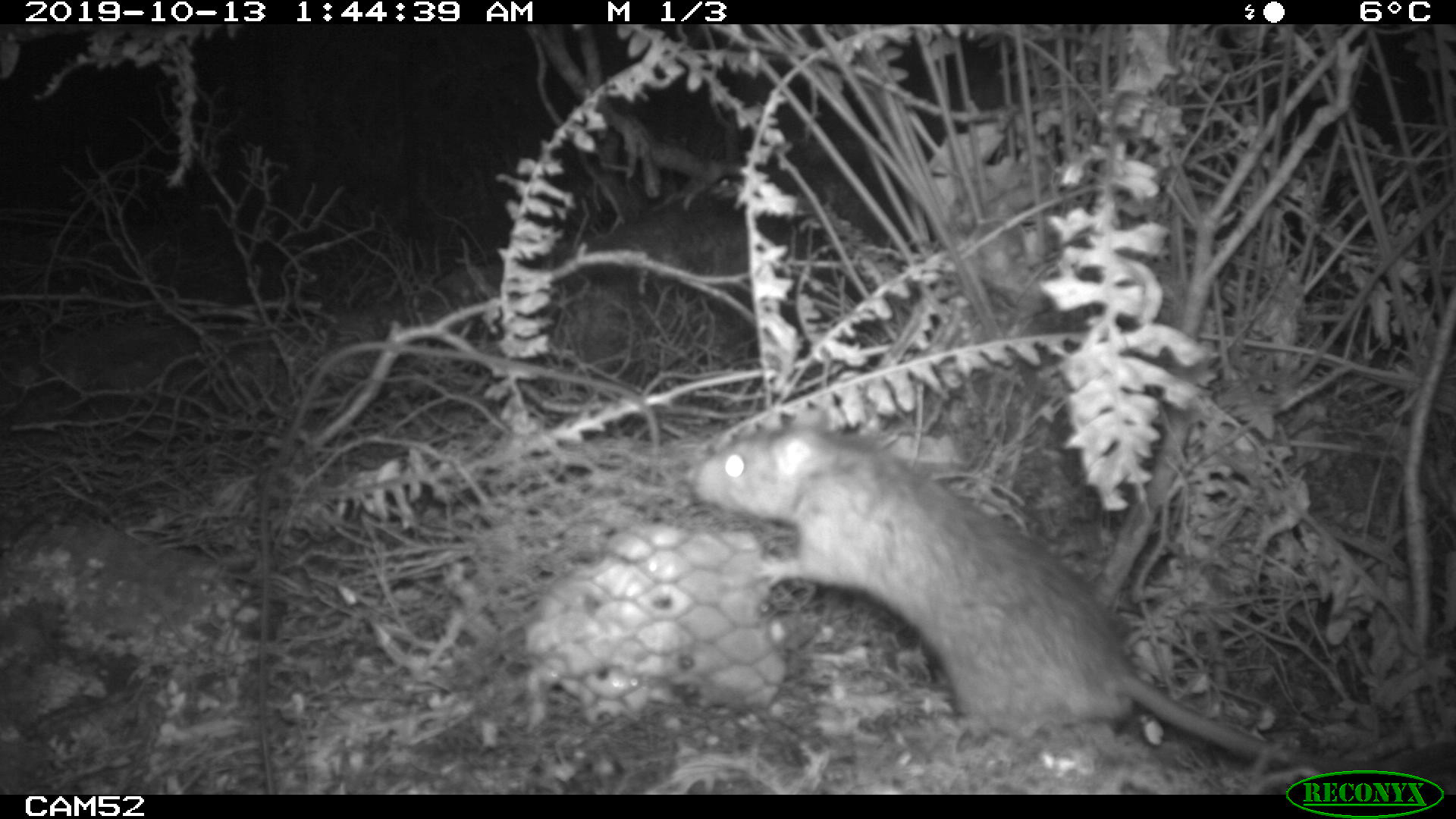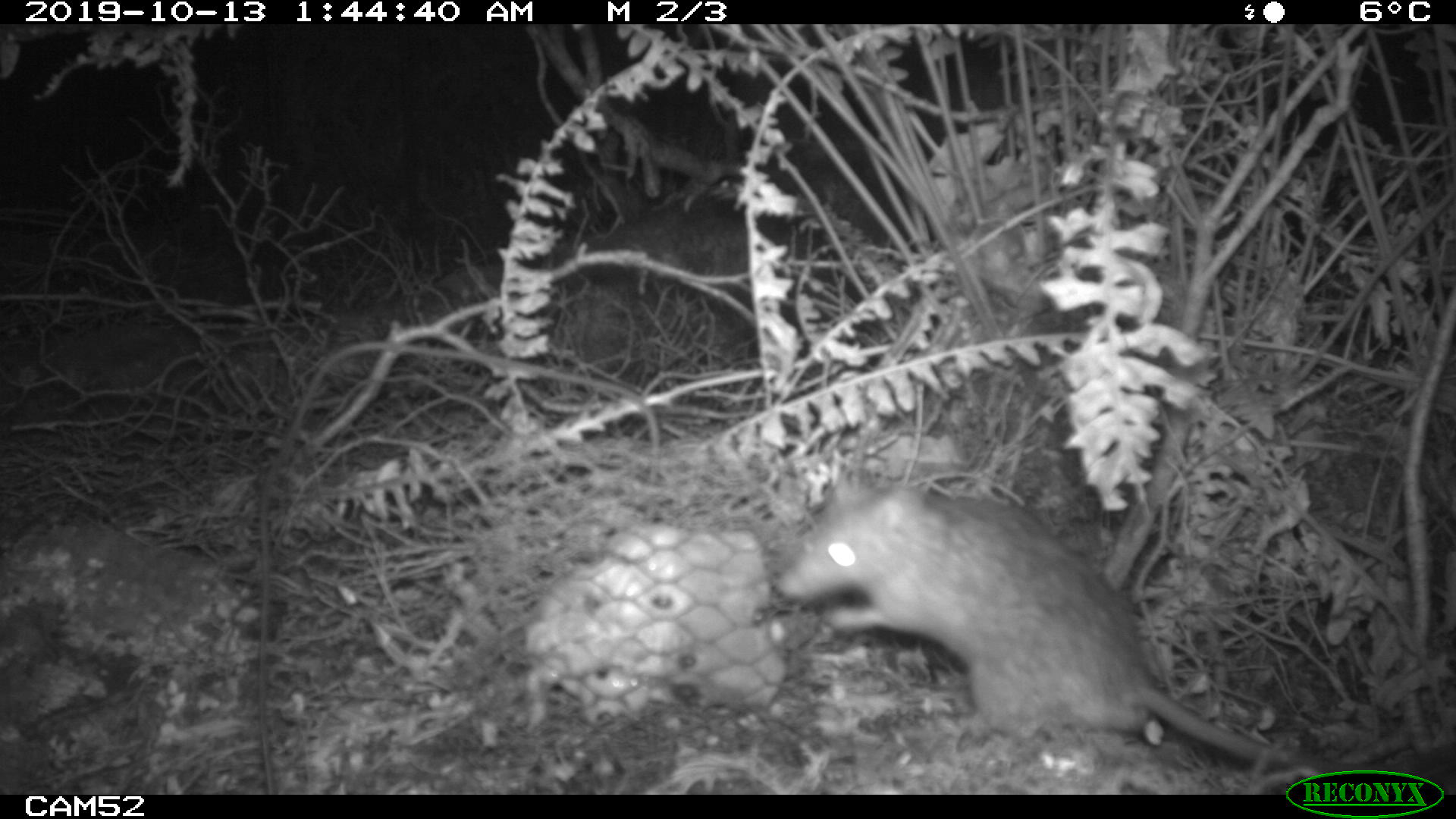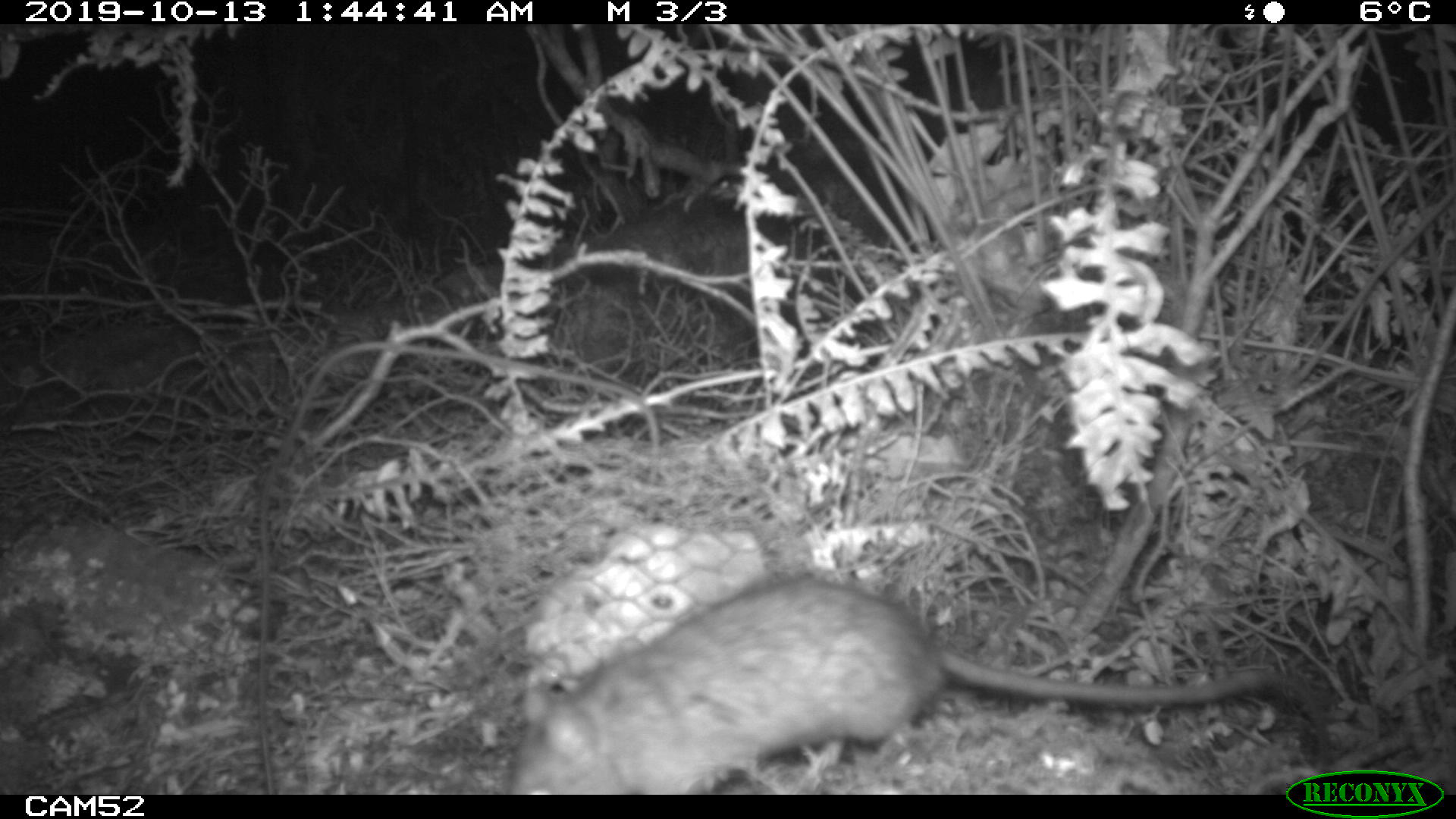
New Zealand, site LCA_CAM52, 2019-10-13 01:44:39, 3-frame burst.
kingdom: Animalia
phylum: Chordata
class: Mammalia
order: Rodentia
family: Muridae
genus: Rattus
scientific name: Rattus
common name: rat